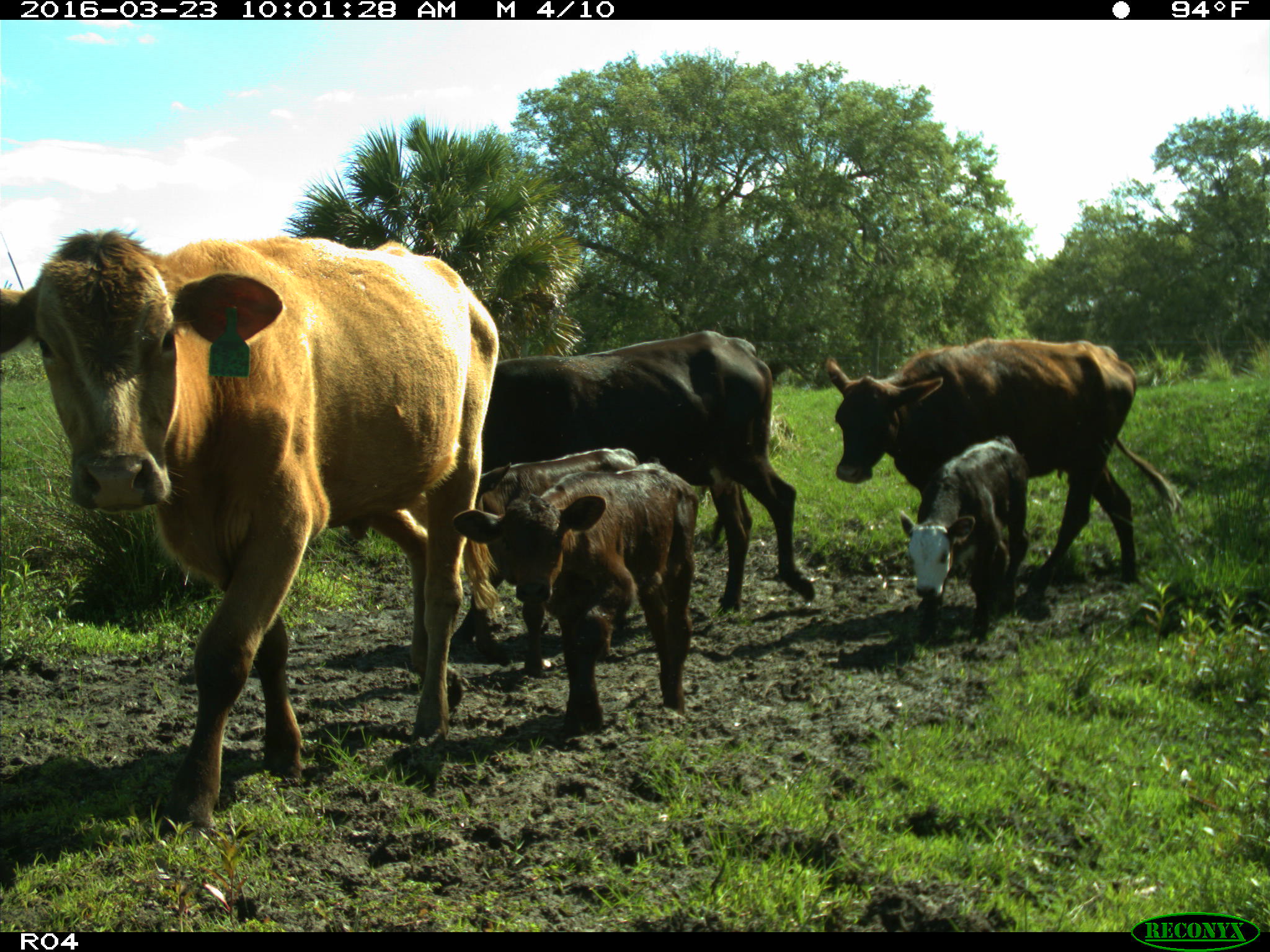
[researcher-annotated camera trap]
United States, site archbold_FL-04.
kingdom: Animalia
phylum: Chordata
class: Mammalia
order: Artiodactyla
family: Bovidae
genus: Bos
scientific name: Bos taurus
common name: domestic cow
Bos taurus (domestic cow).